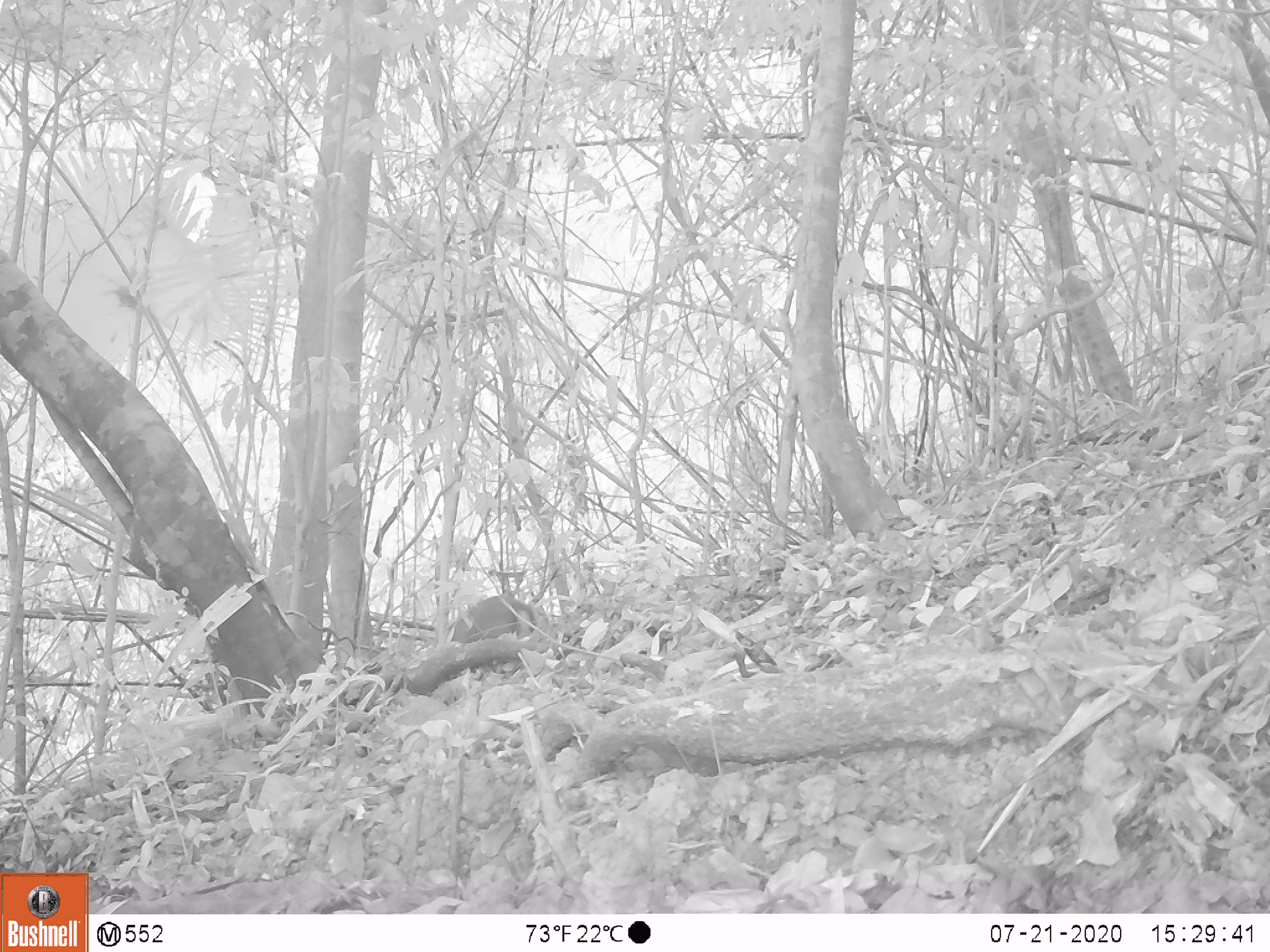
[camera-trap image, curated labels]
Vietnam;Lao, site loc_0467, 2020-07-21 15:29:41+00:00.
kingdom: Animalia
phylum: Chordata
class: Mammalia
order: Artiodactyla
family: Cervidae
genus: Muntiacus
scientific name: Muntiacus rooseveltorum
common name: roosevelt's muntjac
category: roosevelts muntjac group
Roosevelts muntjac group (roosevelt's muntjac) (Muntiacus rooseveltorum). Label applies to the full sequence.